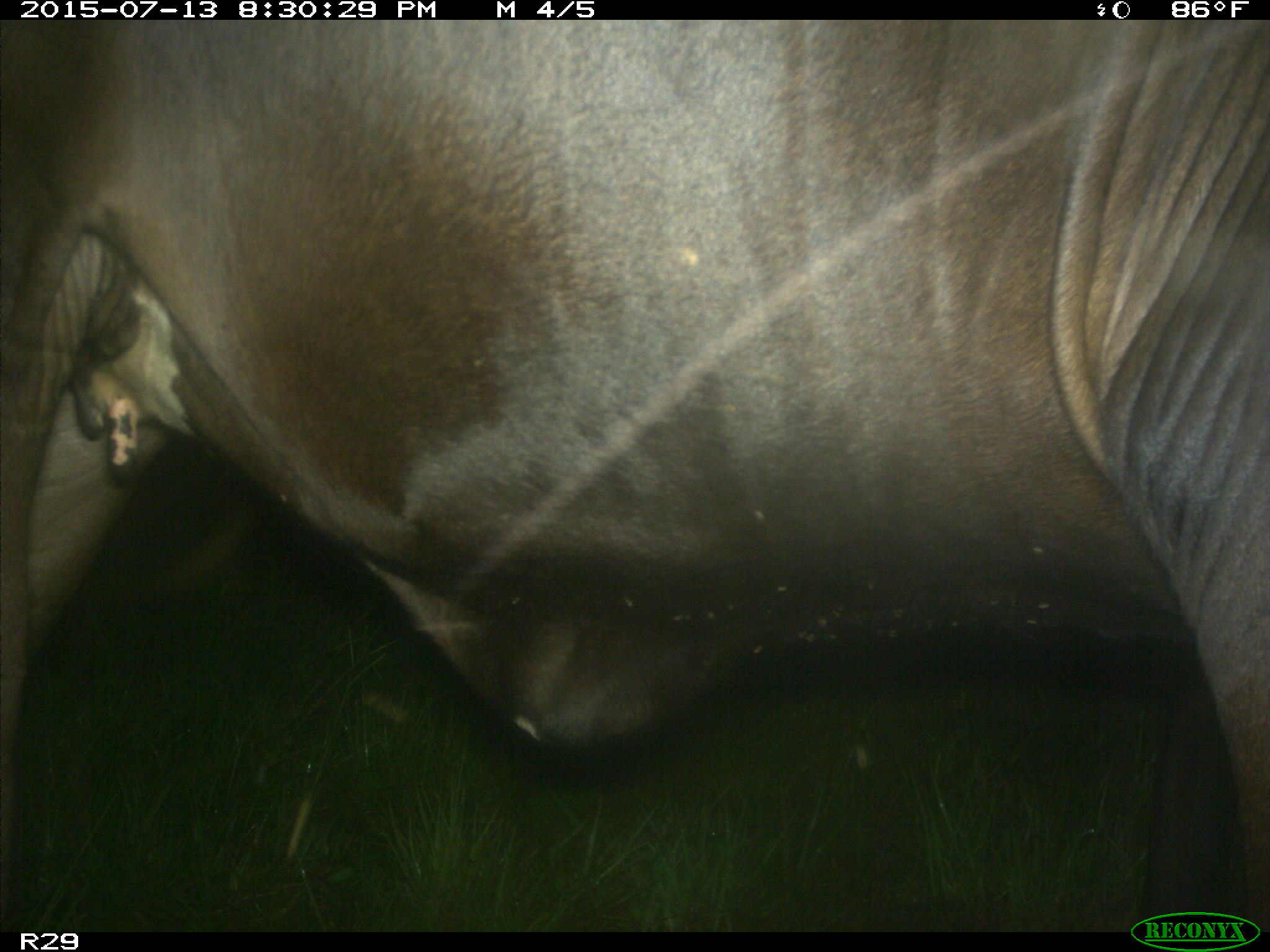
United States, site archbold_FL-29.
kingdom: Animalia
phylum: Chordata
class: Mammalia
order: Artiodactyla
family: Bovidae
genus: Bos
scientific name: Bos taurus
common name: domestic cow